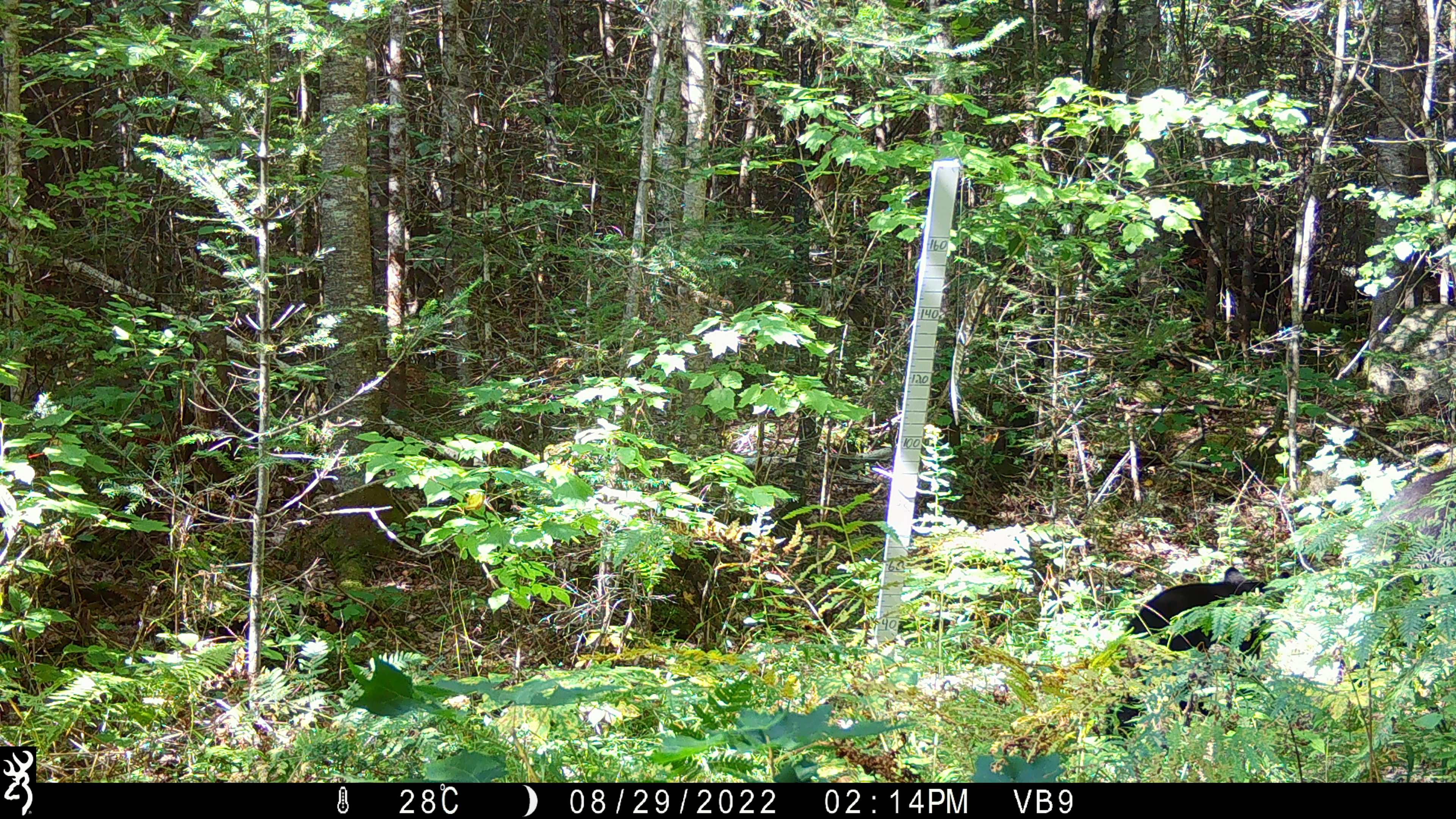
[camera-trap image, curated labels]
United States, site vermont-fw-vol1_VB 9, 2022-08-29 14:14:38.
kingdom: Animalia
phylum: Chordata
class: Mammalia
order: Carnivora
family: Ursidae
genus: Ursus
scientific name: Ursus americanus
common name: black bear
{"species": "black bear (Ursus americanus)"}